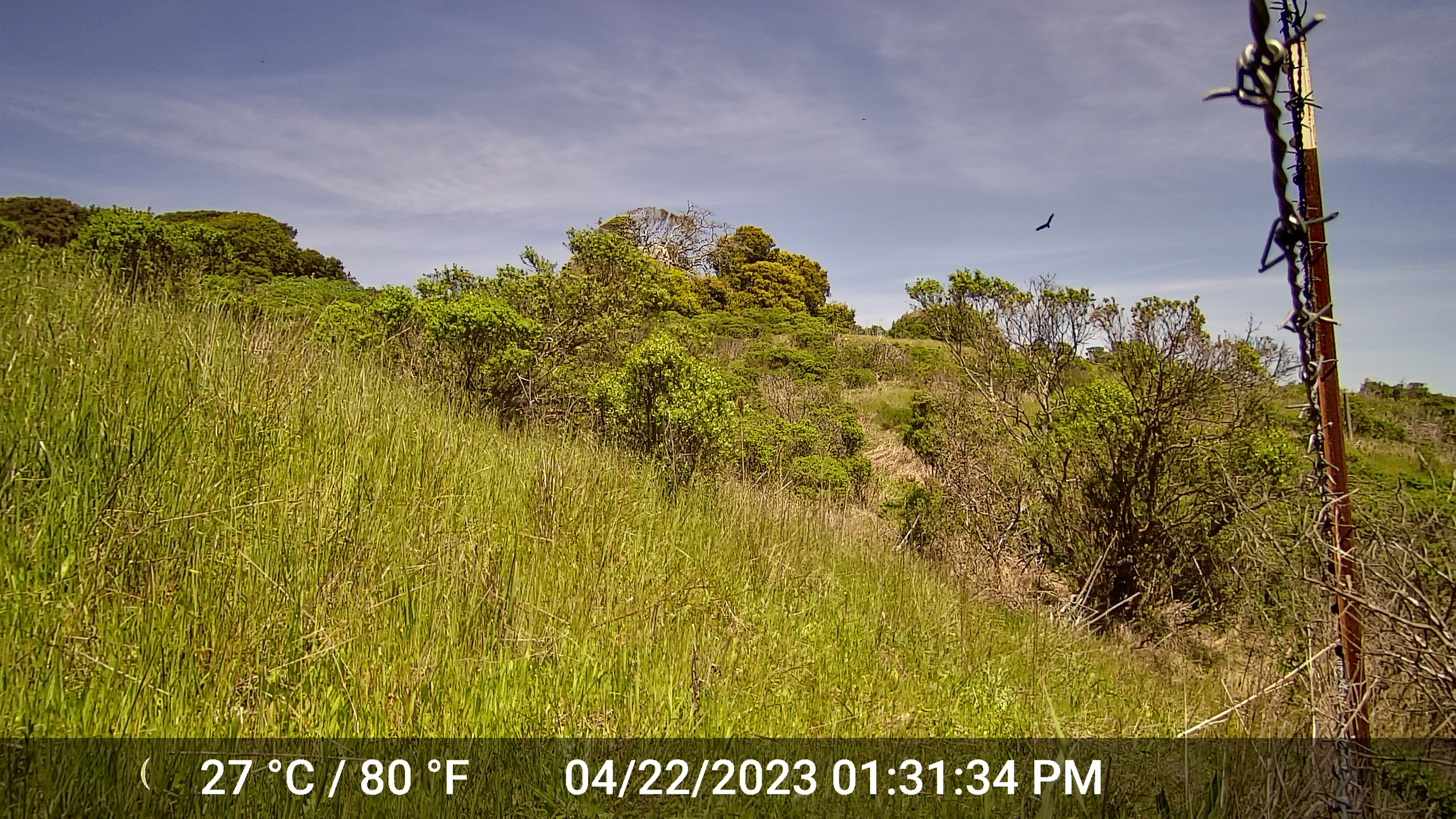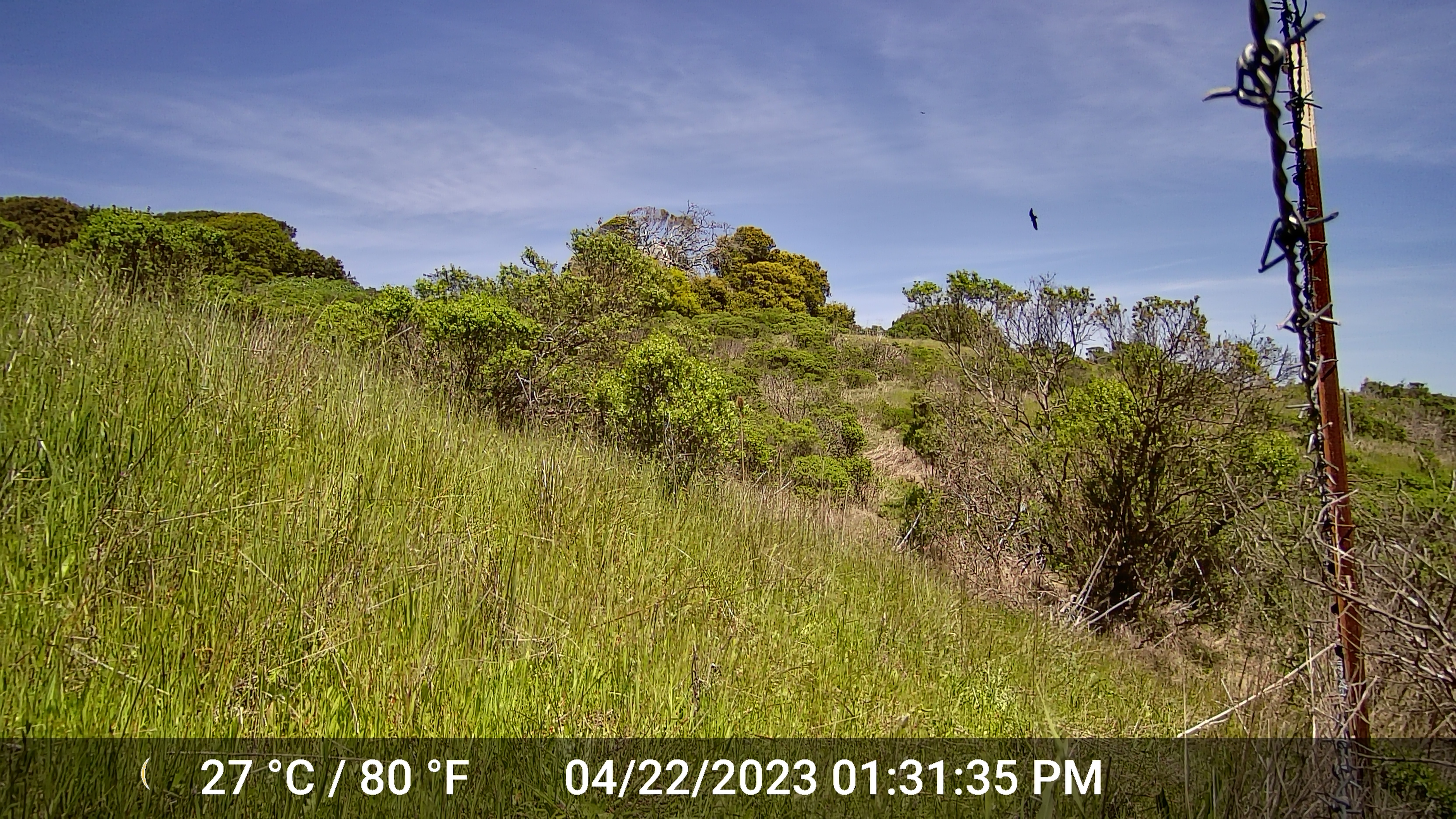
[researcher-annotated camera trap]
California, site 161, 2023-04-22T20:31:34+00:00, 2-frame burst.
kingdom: Animalia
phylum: Chordata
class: Aves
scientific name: Aves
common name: bird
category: unknown bird